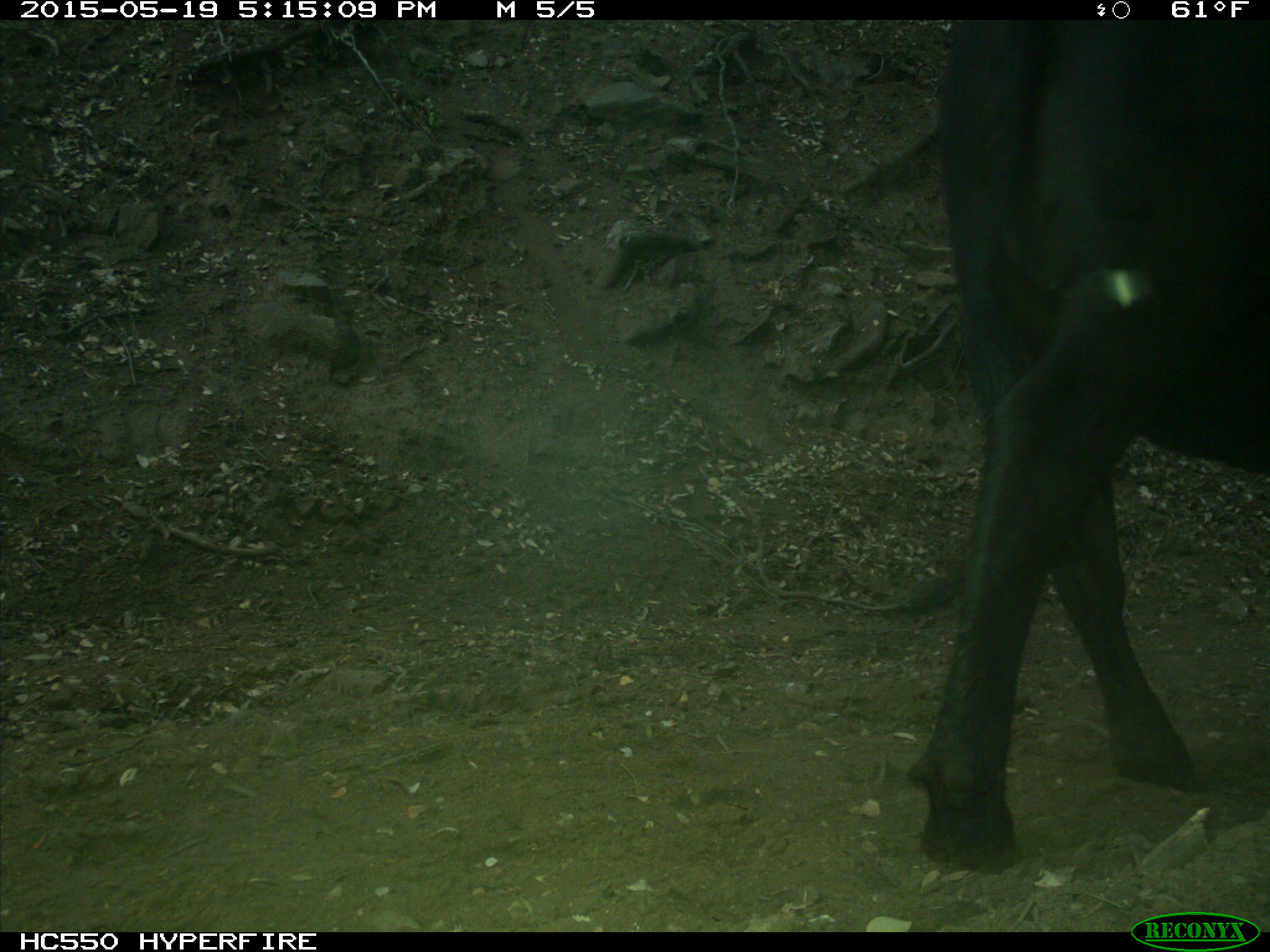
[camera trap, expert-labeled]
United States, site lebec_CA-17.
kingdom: Animalia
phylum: Chordata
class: Mammalia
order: Artiodactyla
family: Bovidae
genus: Bos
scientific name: Bos taurus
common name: domestic cow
Bos taurus (domestic cow).